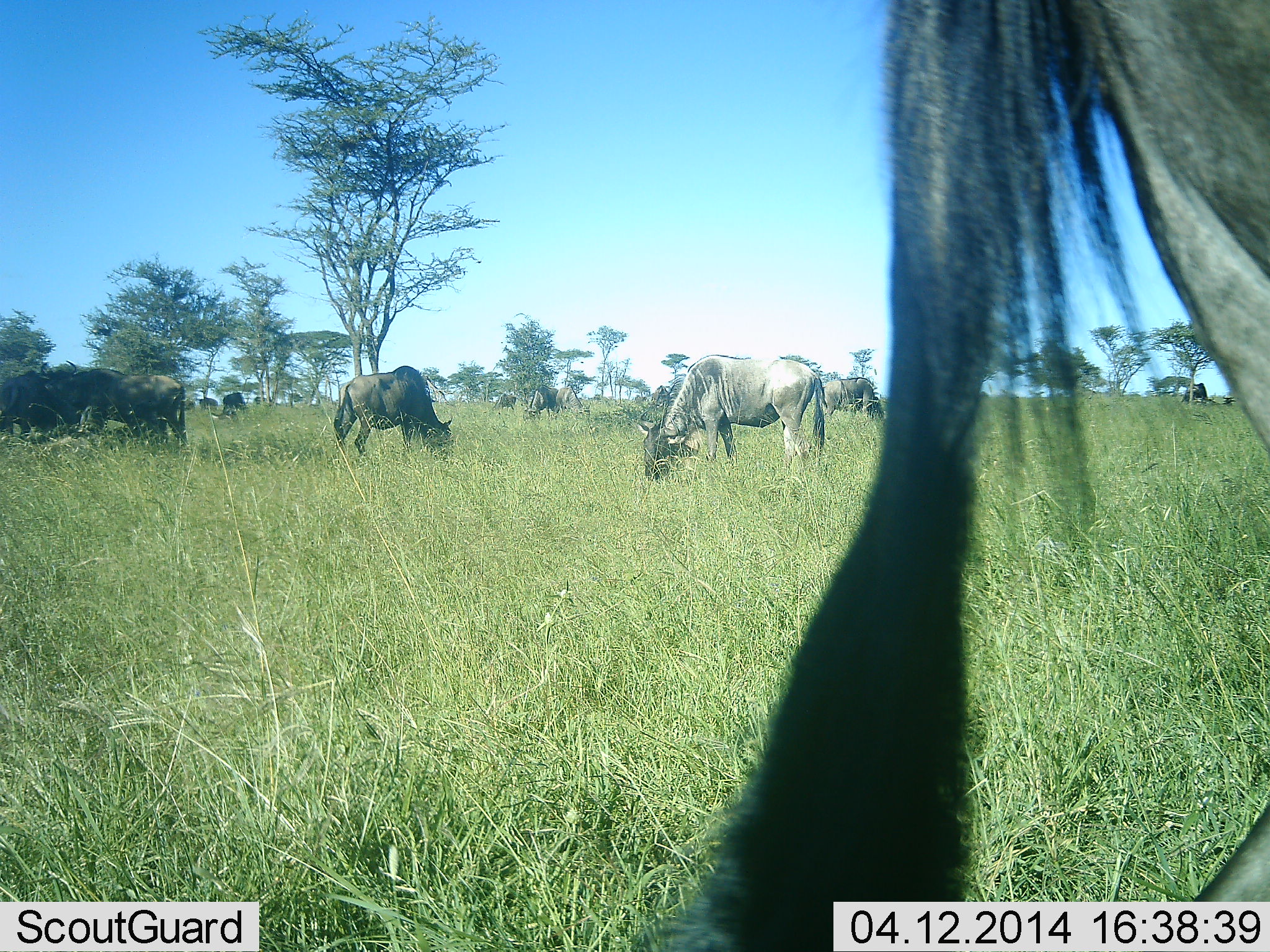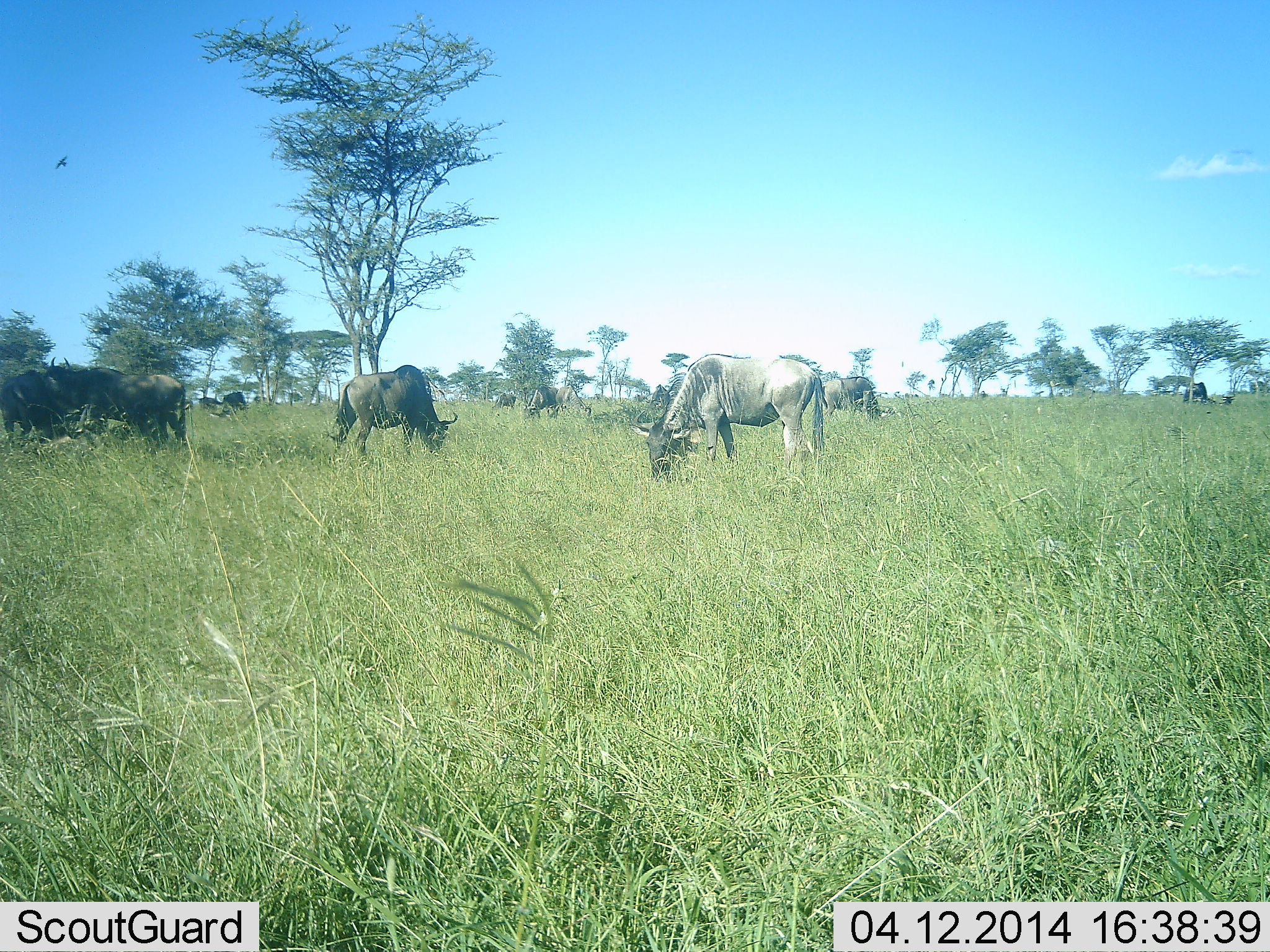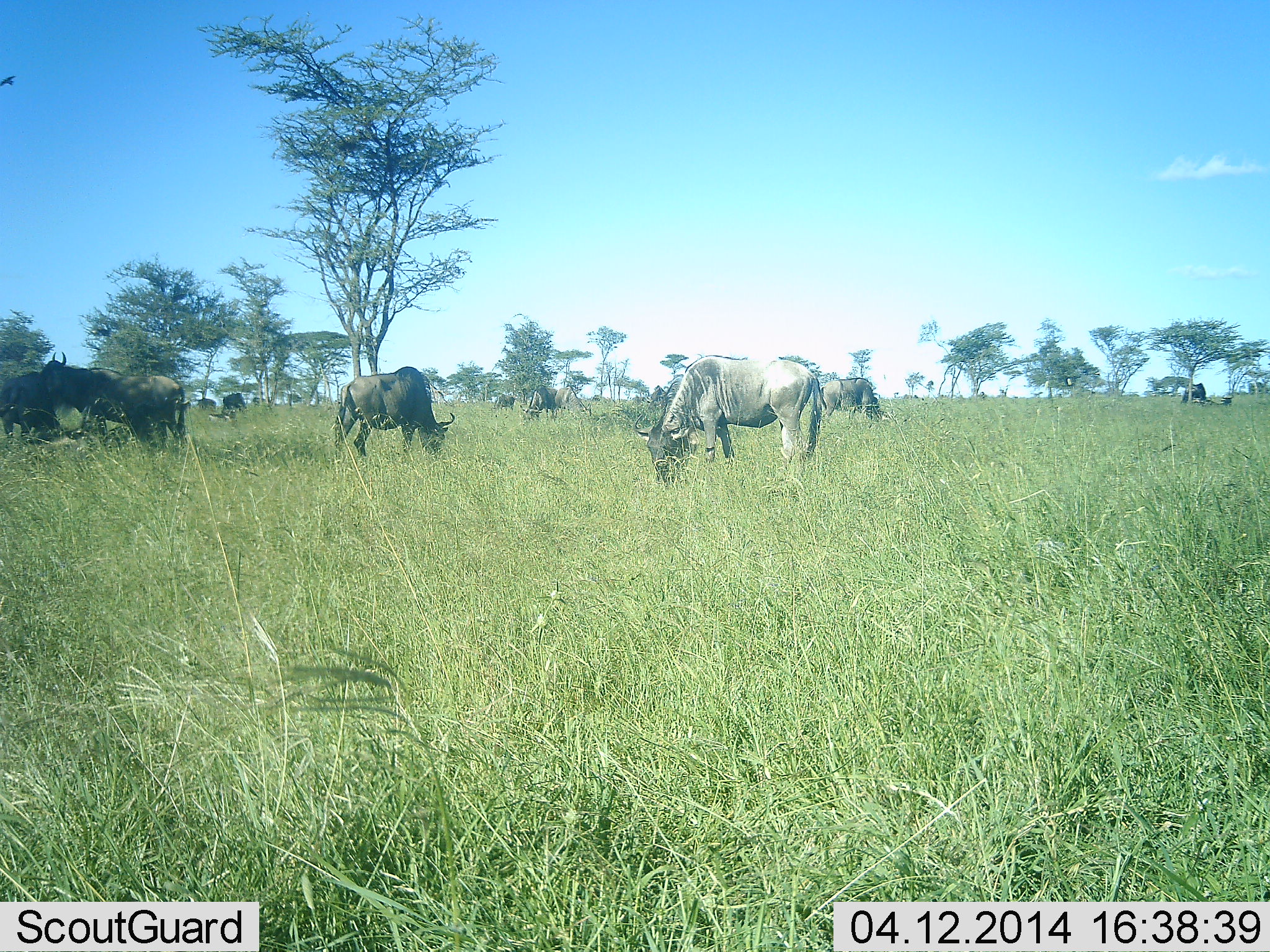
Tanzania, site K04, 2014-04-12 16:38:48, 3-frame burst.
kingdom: Animalia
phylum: Chordata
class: Mammalia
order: Artiodactyla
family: Bovidae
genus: Connochaetes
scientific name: Connochaetes taurinus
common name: blue wildebeest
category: wildebeest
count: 11-50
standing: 67%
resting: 0%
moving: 17%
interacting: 0%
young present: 0%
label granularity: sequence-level